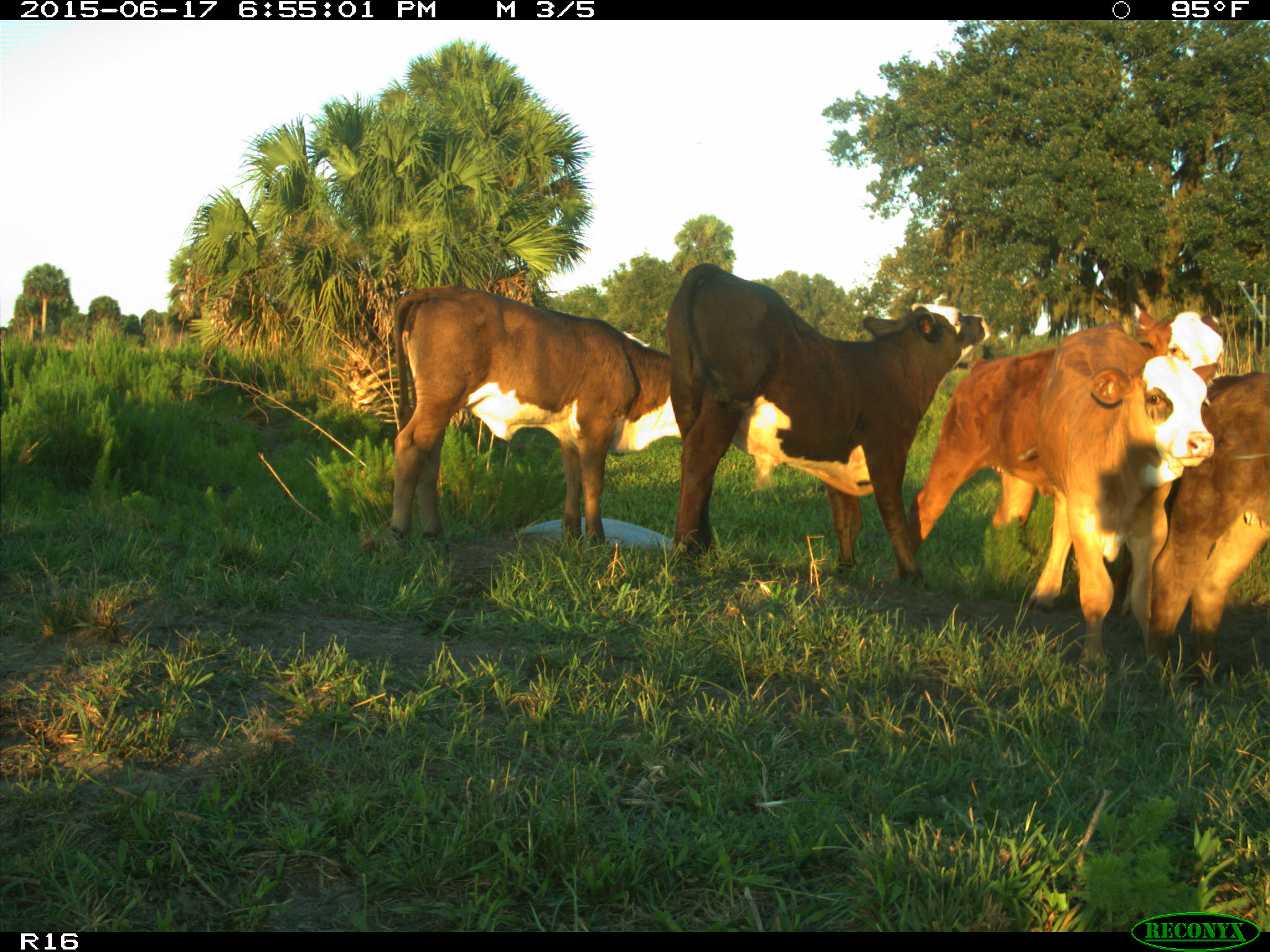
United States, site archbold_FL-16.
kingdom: Animalia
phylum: Chordata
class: Mammalia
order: Artiodactyla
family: Bovidae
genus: Bos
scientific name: Bos taurus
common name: domestic cow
Bos taurus (domestic cow).